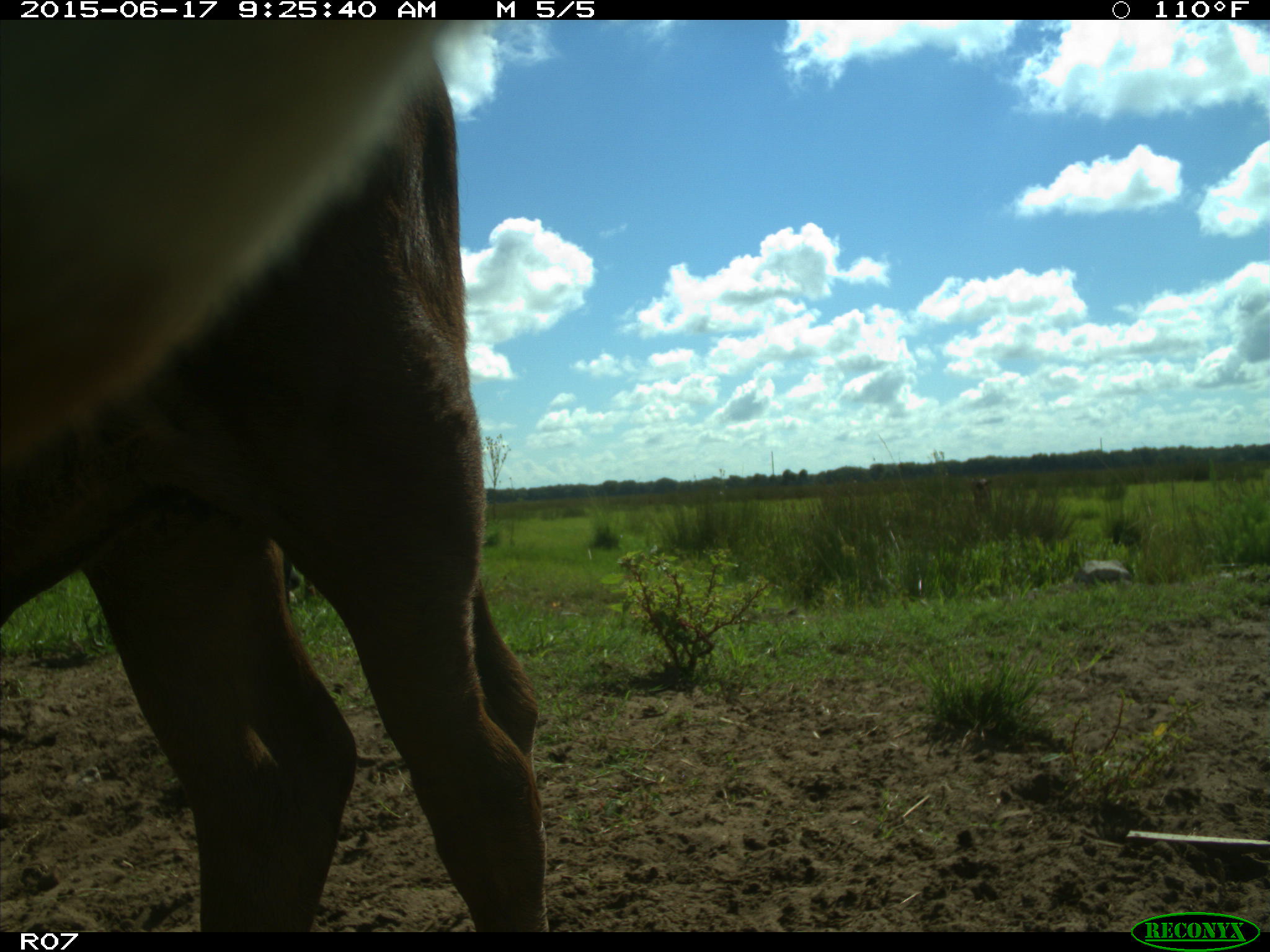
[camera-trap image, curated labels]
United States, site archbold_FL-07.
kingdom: Animalia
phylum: Chordata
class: Mammalia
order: Artiodactyla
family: Bovidae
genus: Bos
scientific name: Bos taurus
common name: domestic cow